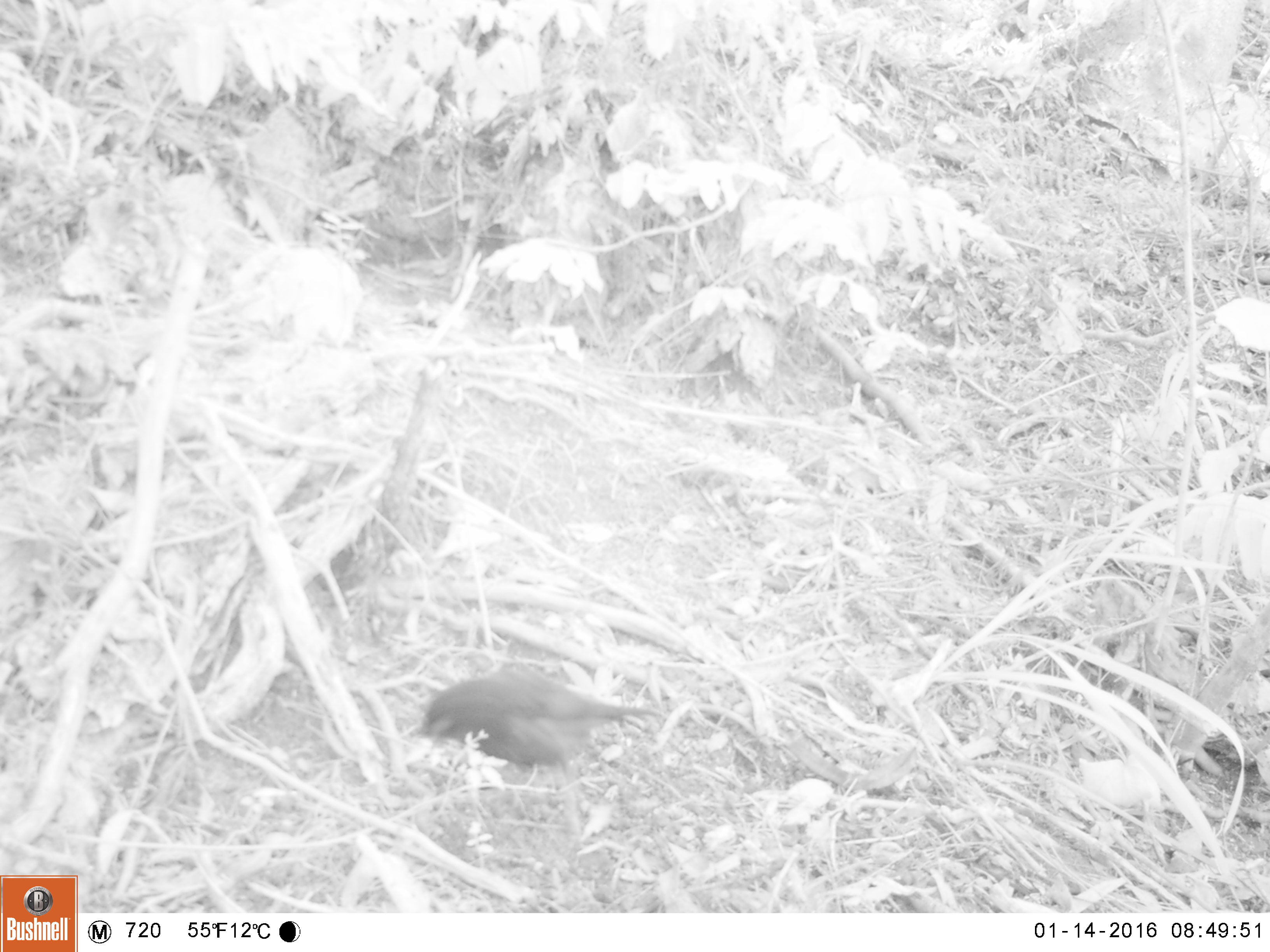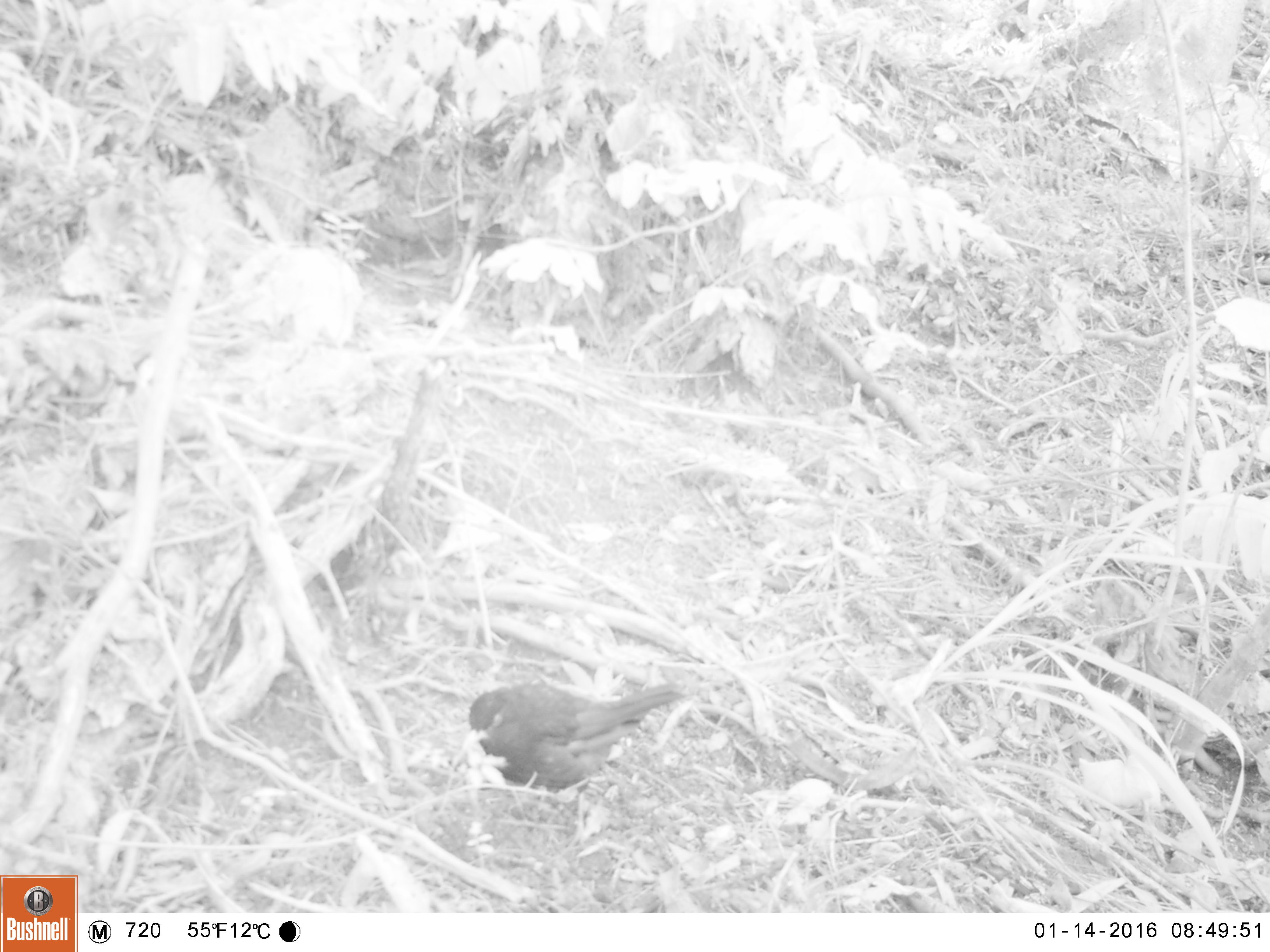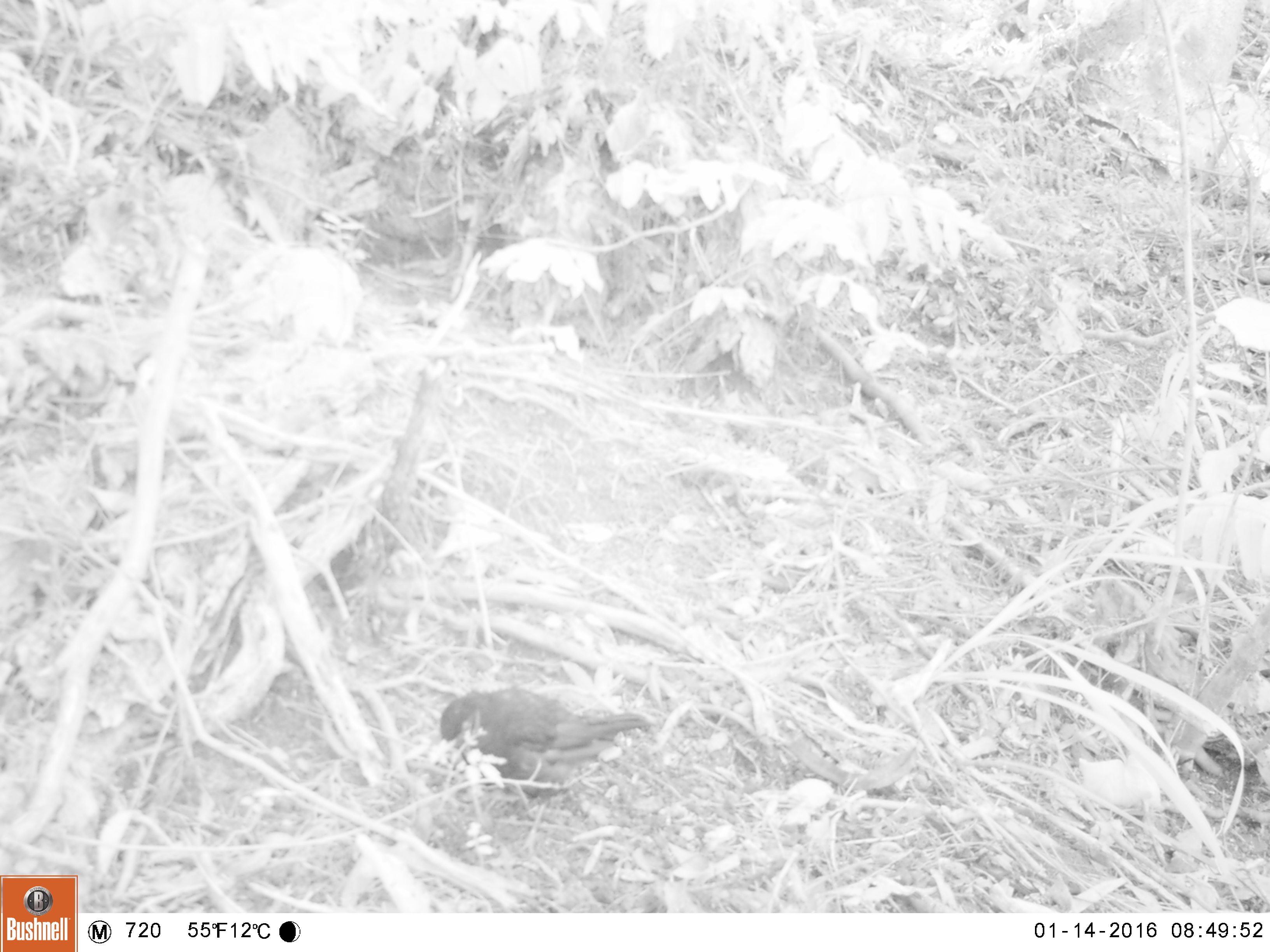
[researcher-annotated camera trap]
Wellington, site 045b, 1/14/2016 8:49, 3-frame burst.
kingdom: Animalia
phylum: Chordata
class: Aves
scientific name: Aves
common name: bird